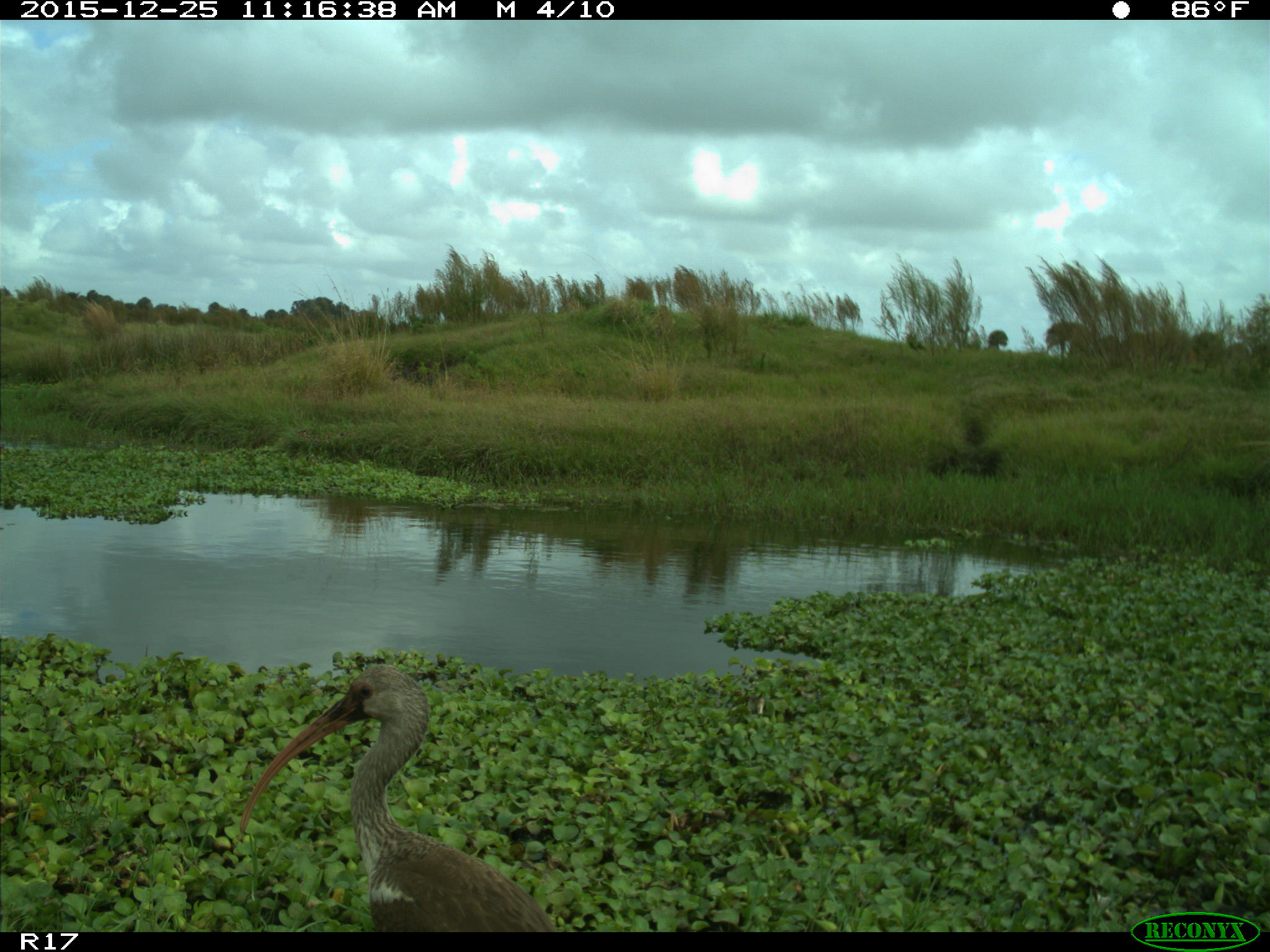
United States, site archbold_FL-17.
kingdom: Animalia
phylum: Chordata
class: Aves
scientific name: Aves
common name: birds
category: unidentified bird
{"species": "unidentified bird (birds) (Aves)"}